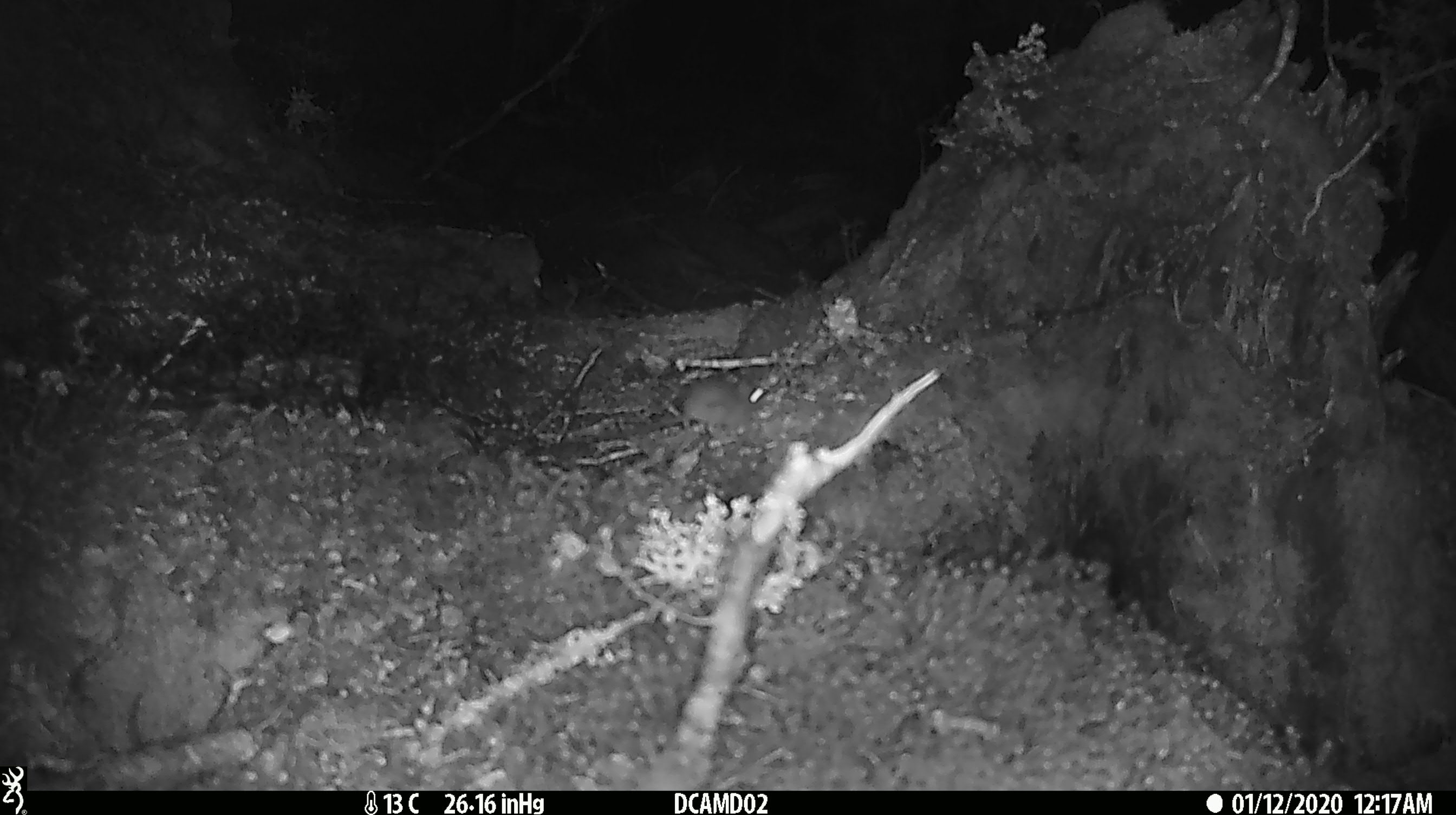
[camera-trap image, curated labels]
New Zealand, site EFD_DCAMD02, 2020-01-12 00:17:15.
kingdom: Animalia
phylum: Chordata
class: Mammalia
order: Rodentia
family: Muridae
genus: Mus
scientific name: Mus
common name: mouse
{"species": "mouse (Mus)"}